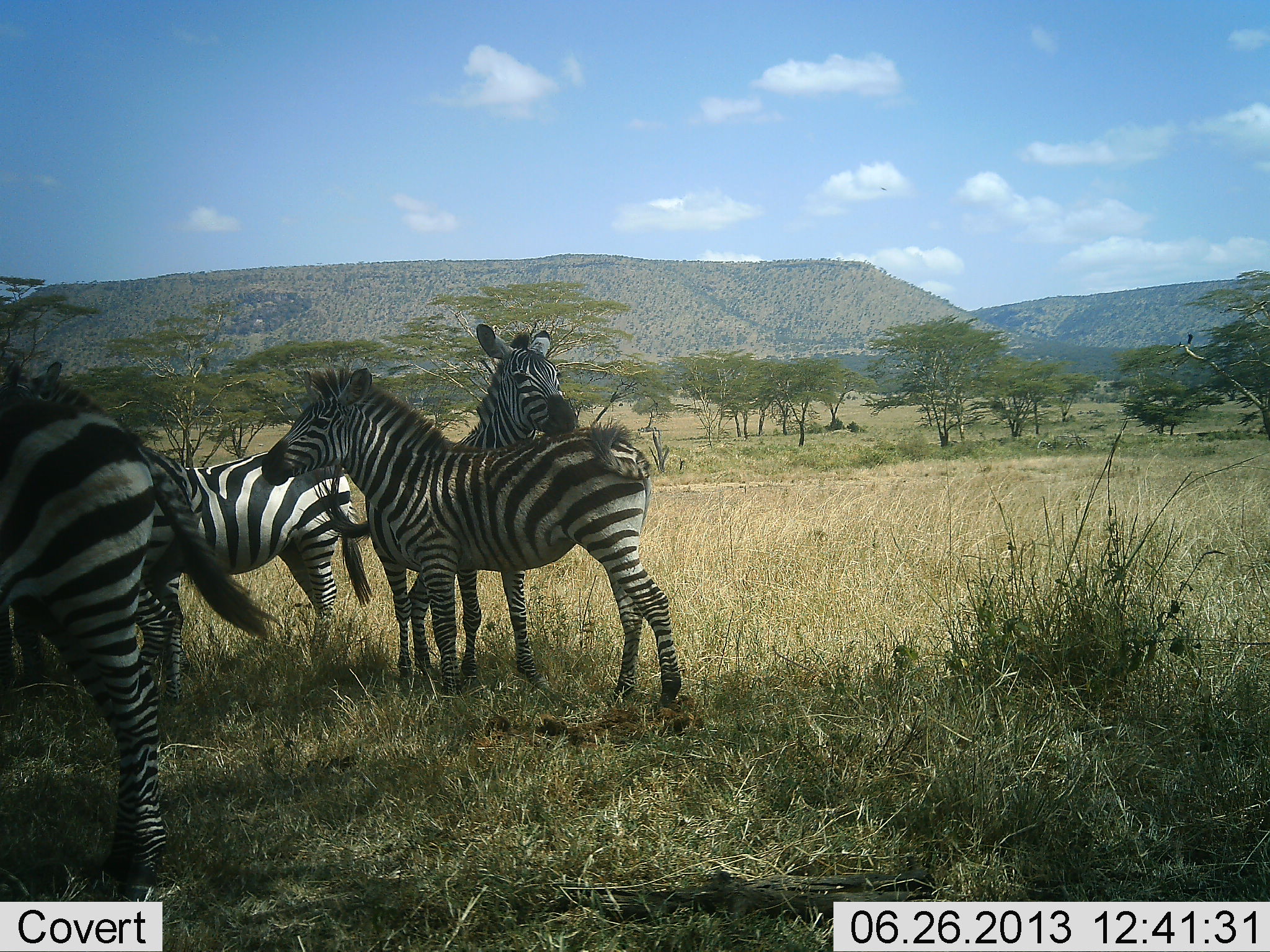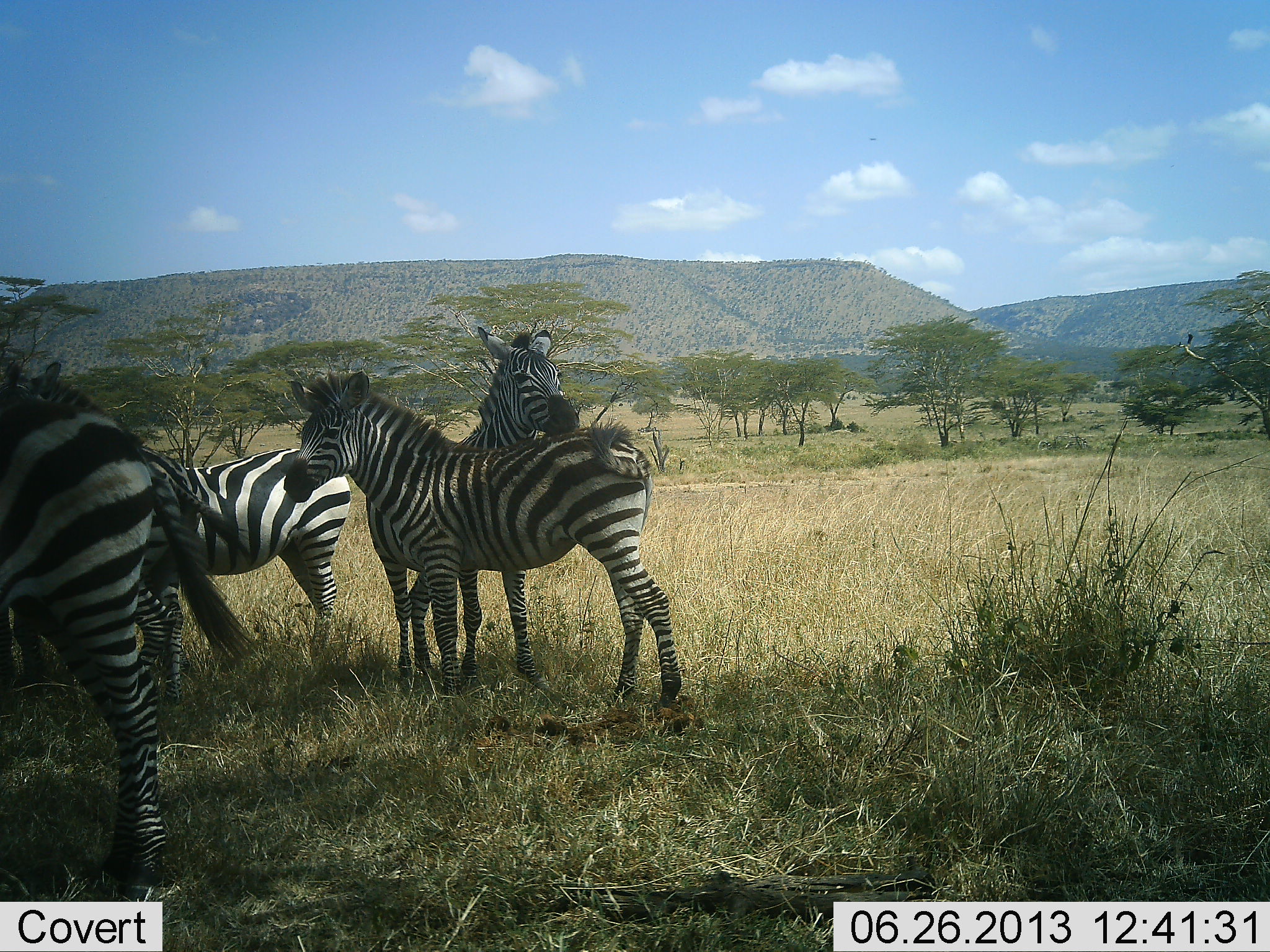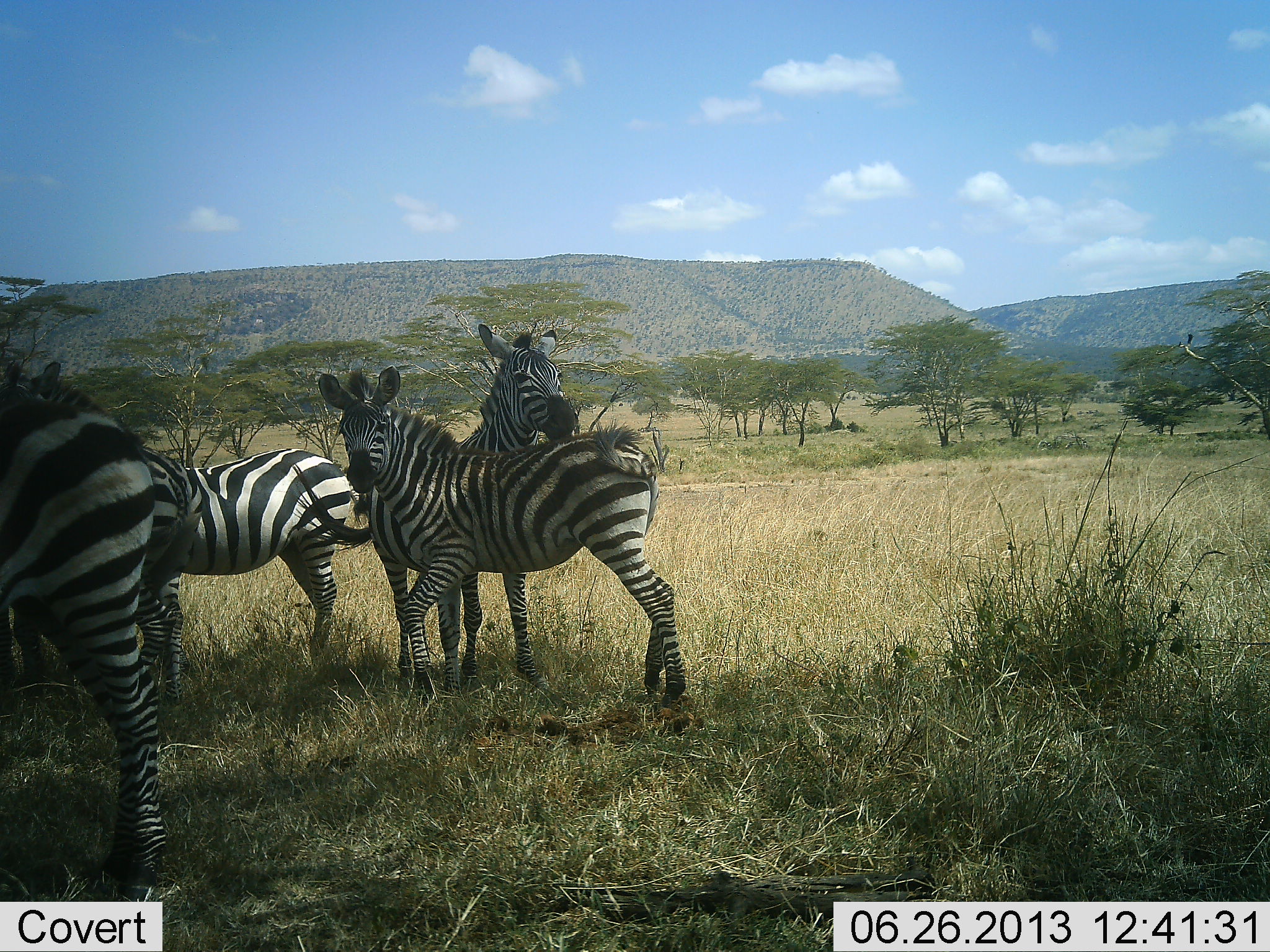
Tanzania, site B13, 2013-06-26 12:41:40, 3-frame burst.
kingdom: Animalia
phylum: Chordata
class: Mammalia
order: Perissodactyla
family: Equidae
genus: Equus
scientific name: Equus quagga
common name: plains zebra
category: zebra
Zebra (plains zebra) (Equus quagga), count 5. Behavior (volunteer vote fractions): standing 80%, resting 10%, moving 0%, interacting 20%. Young present (vote fraction): 0%. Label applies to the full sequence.